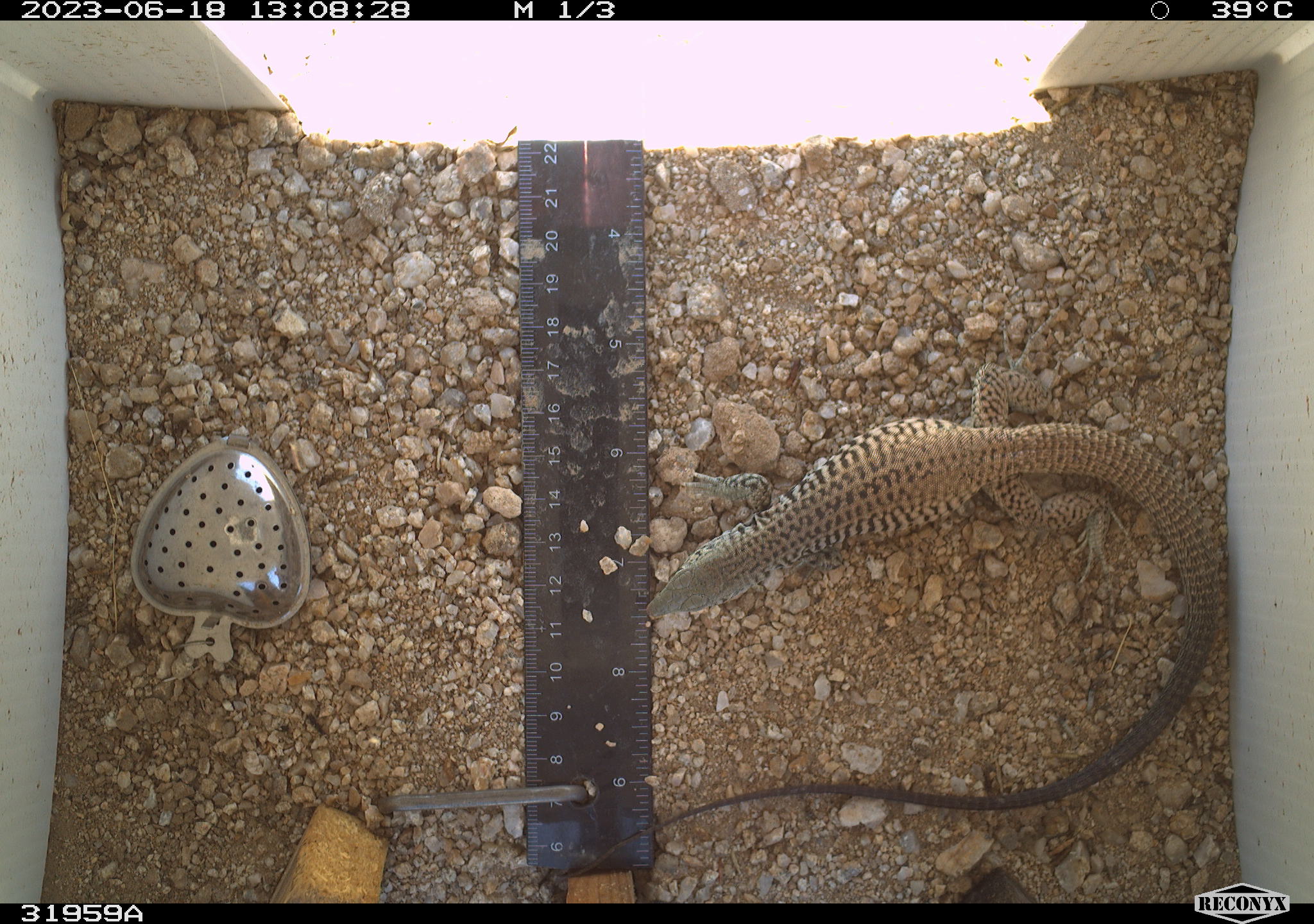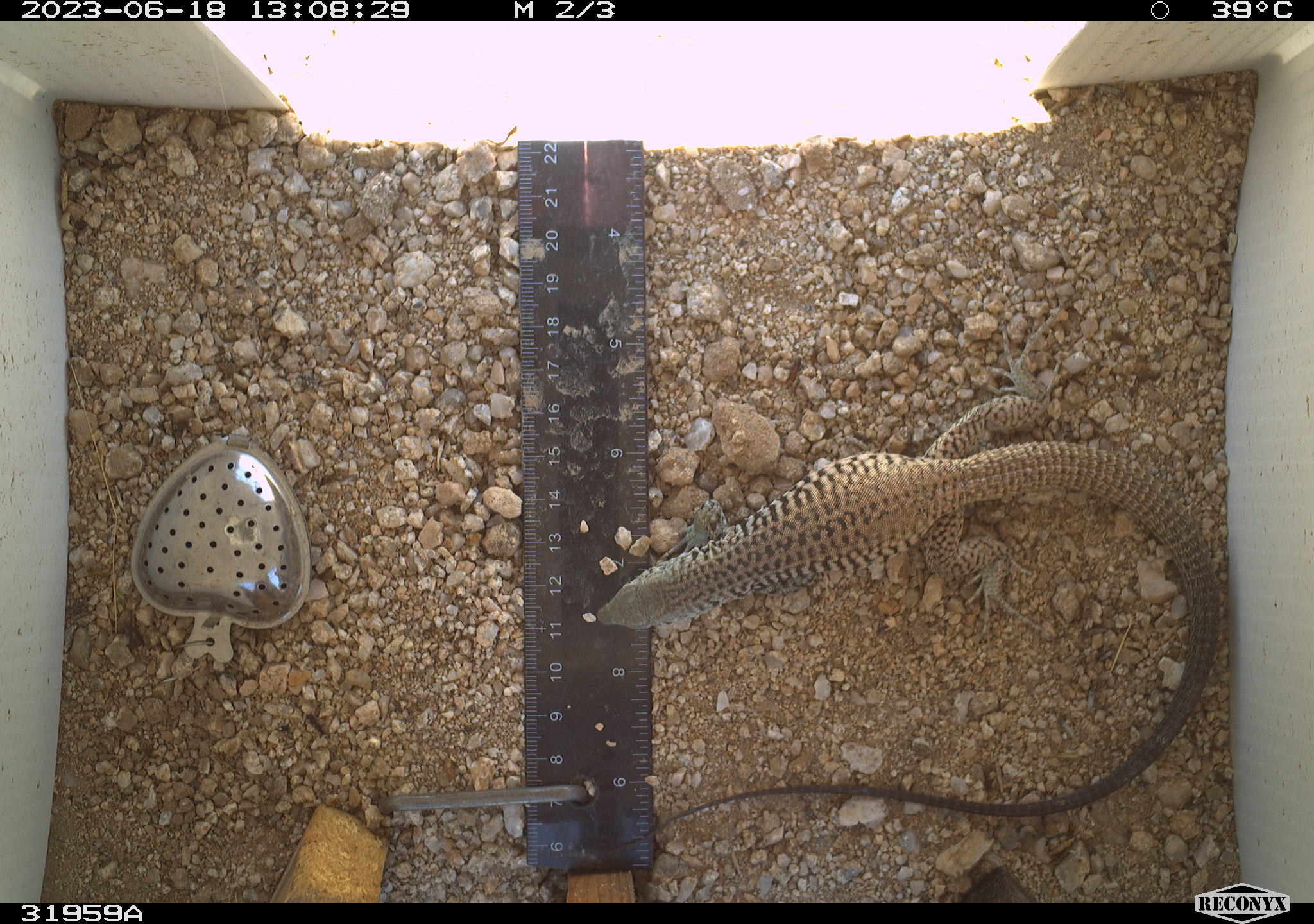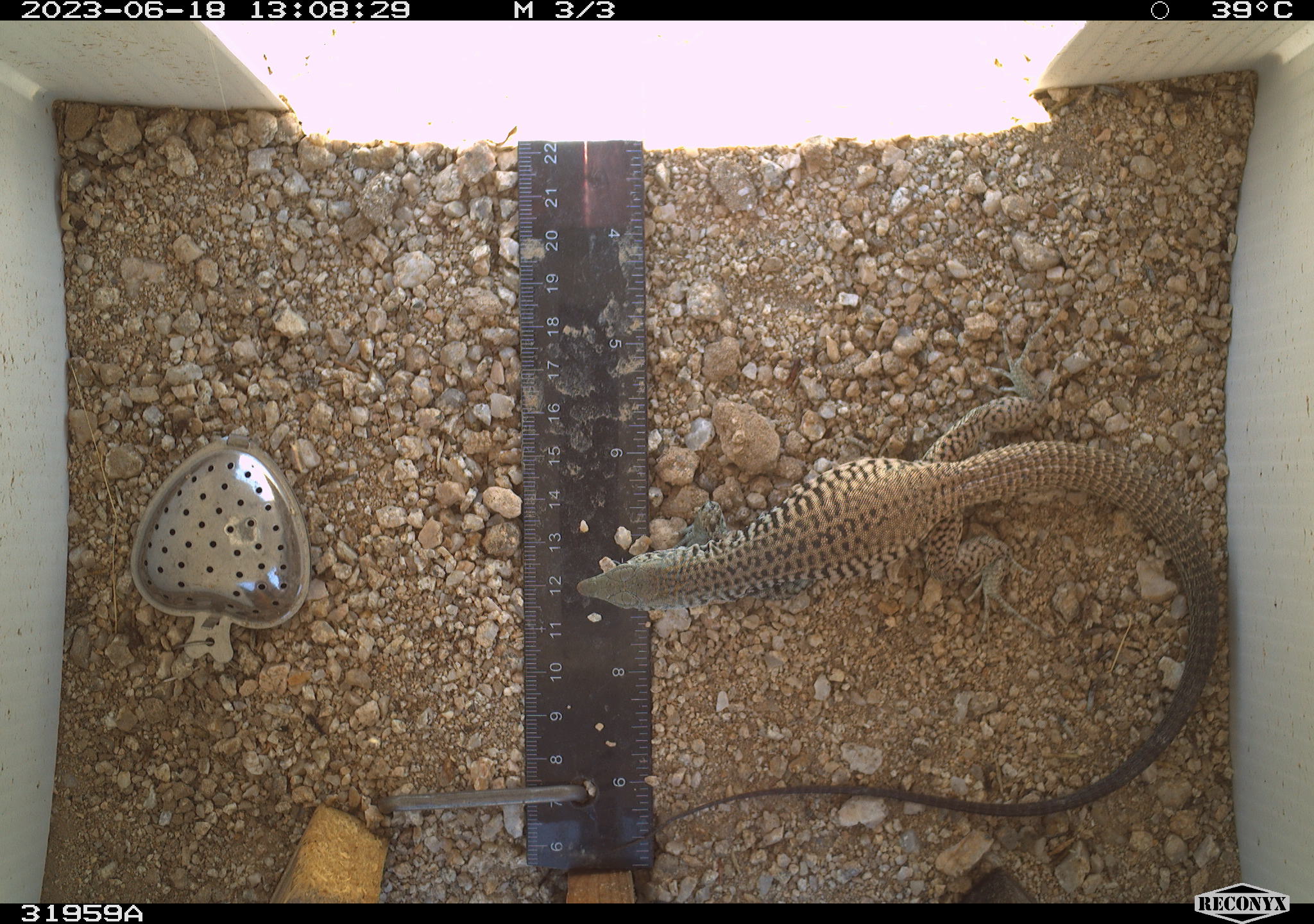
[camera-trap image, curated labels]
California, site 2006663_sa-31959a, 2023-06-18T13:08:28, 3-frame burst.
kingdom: Animalia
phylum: Chordata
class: Reptilia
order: Squamata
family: Teiidae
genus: Aspidoscelis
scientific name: Aspidoscelis tigris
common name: western whiptail